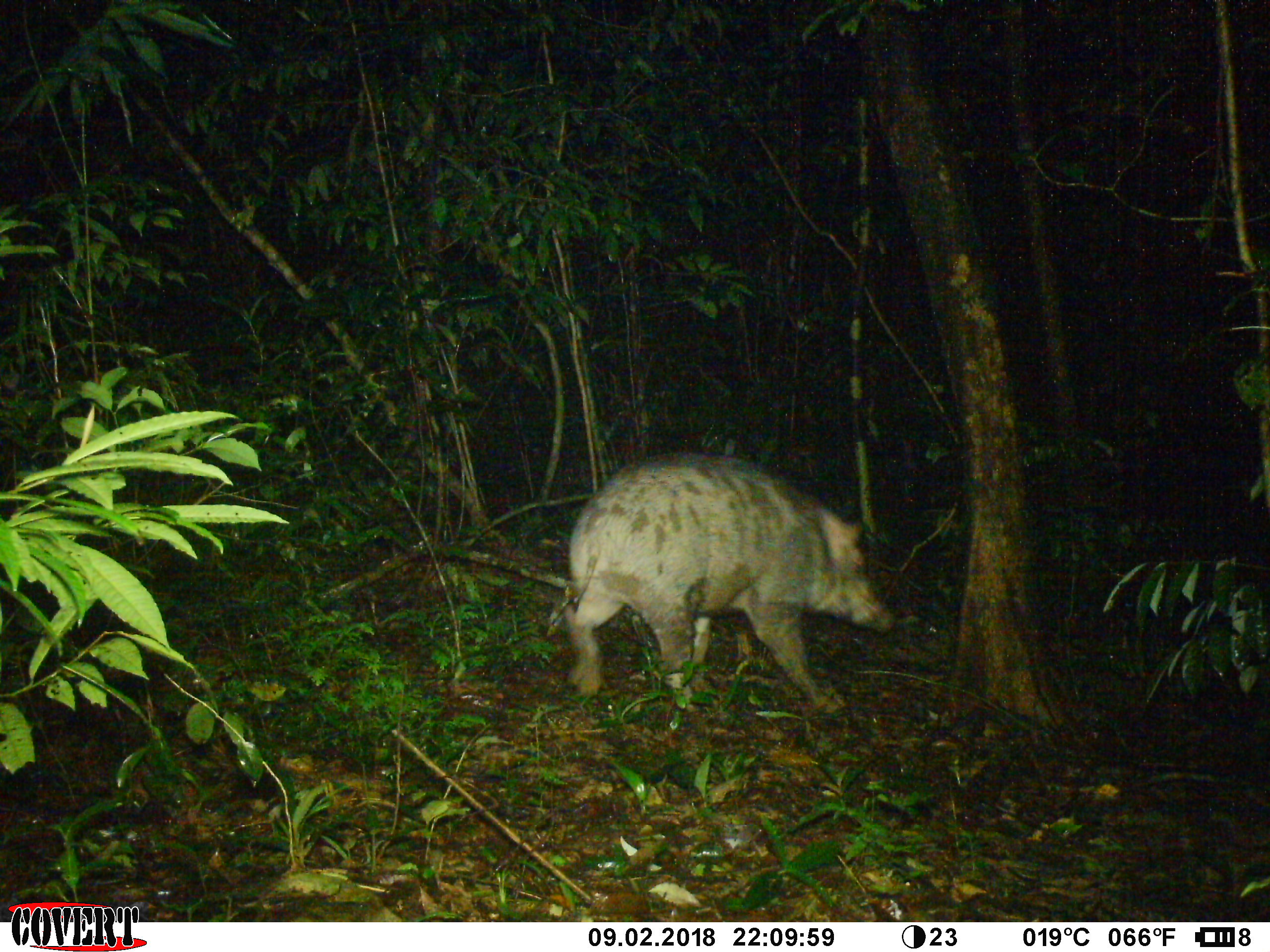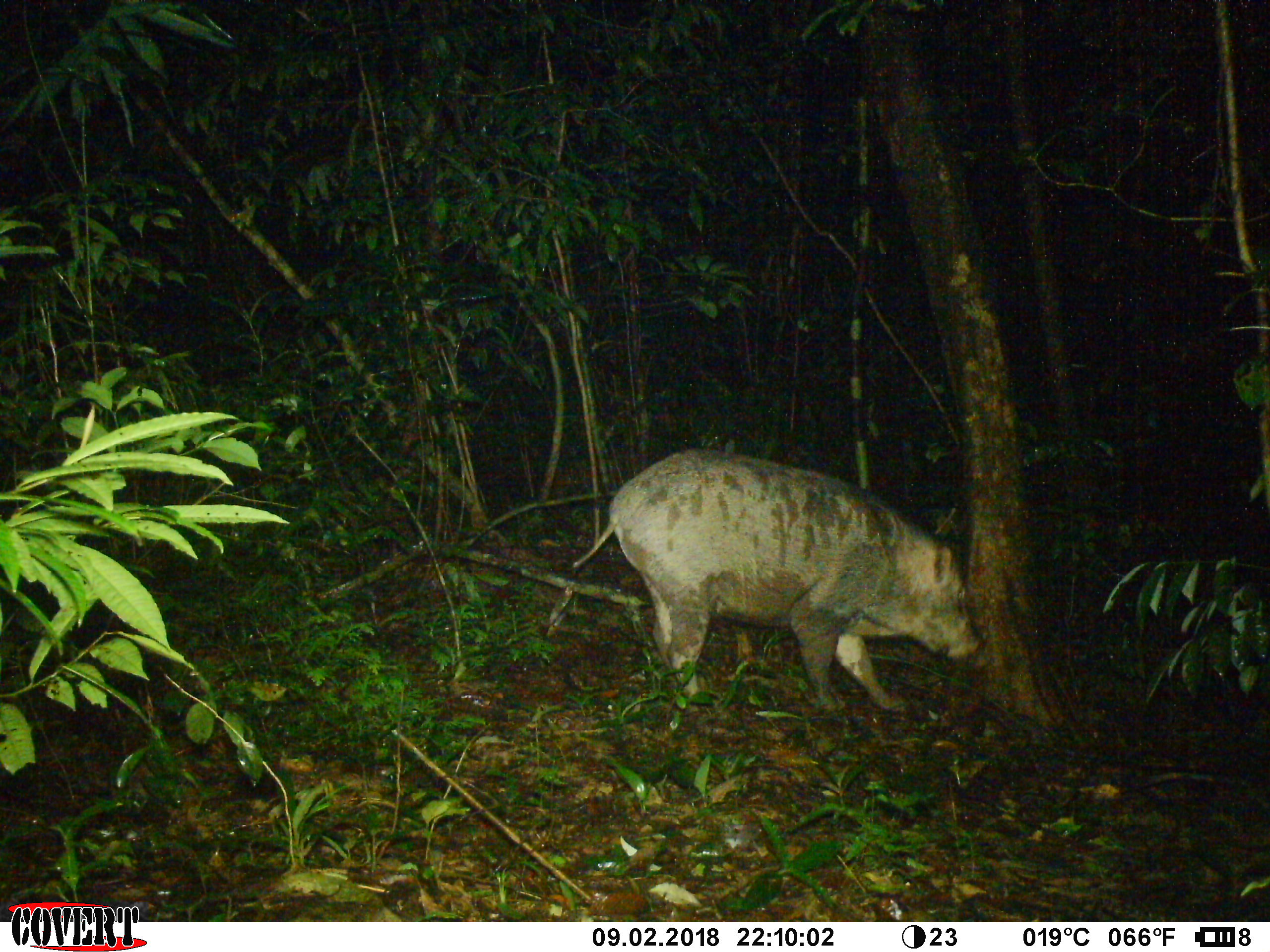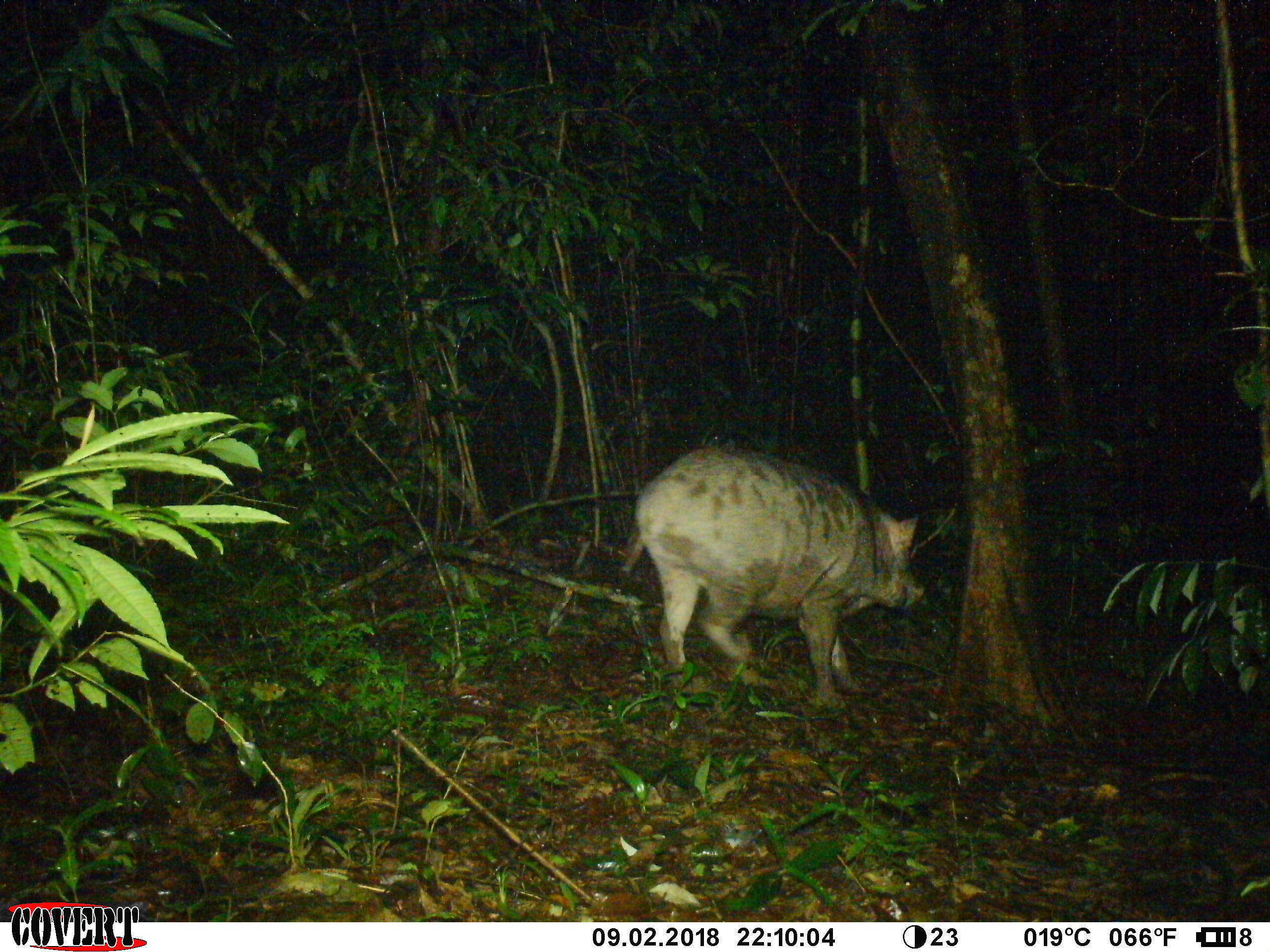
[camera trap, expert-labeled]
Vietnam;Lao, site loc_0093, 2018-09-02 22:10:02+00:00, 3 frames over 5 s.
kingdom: Animalia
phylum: Chordata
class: Mammalia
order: Artiodactyla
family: Suidae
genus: Sus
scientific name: Sus scrofa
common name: eurasian wild pig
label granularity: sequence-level